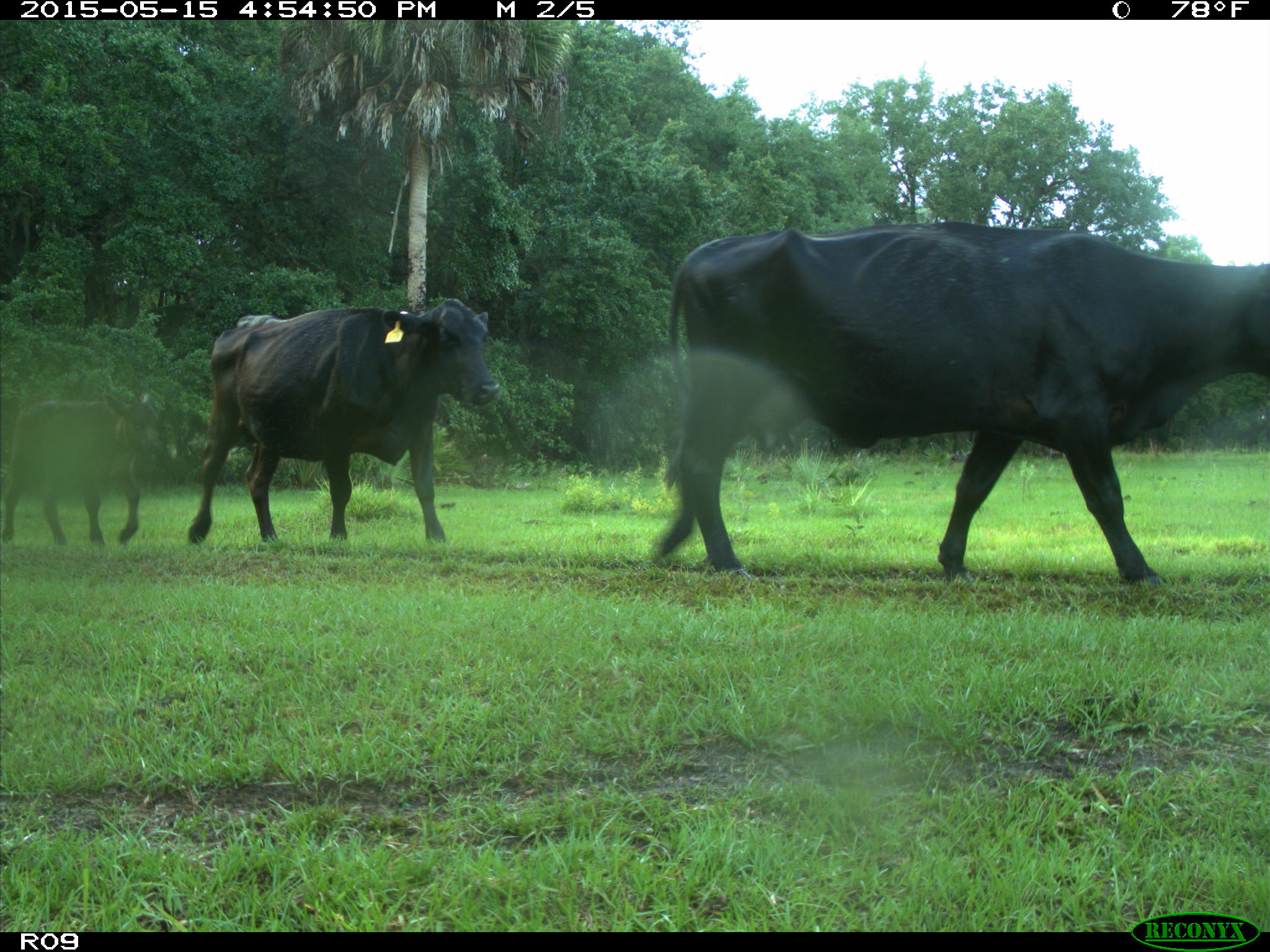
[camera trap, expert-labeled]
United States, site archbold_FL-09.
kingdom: Animalia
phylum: Chordata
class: Mammalia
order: Artiodactyla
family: Bovidae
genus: Bos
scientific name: Bos taurus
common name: domestic cow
Bos taurus (domestic cow).